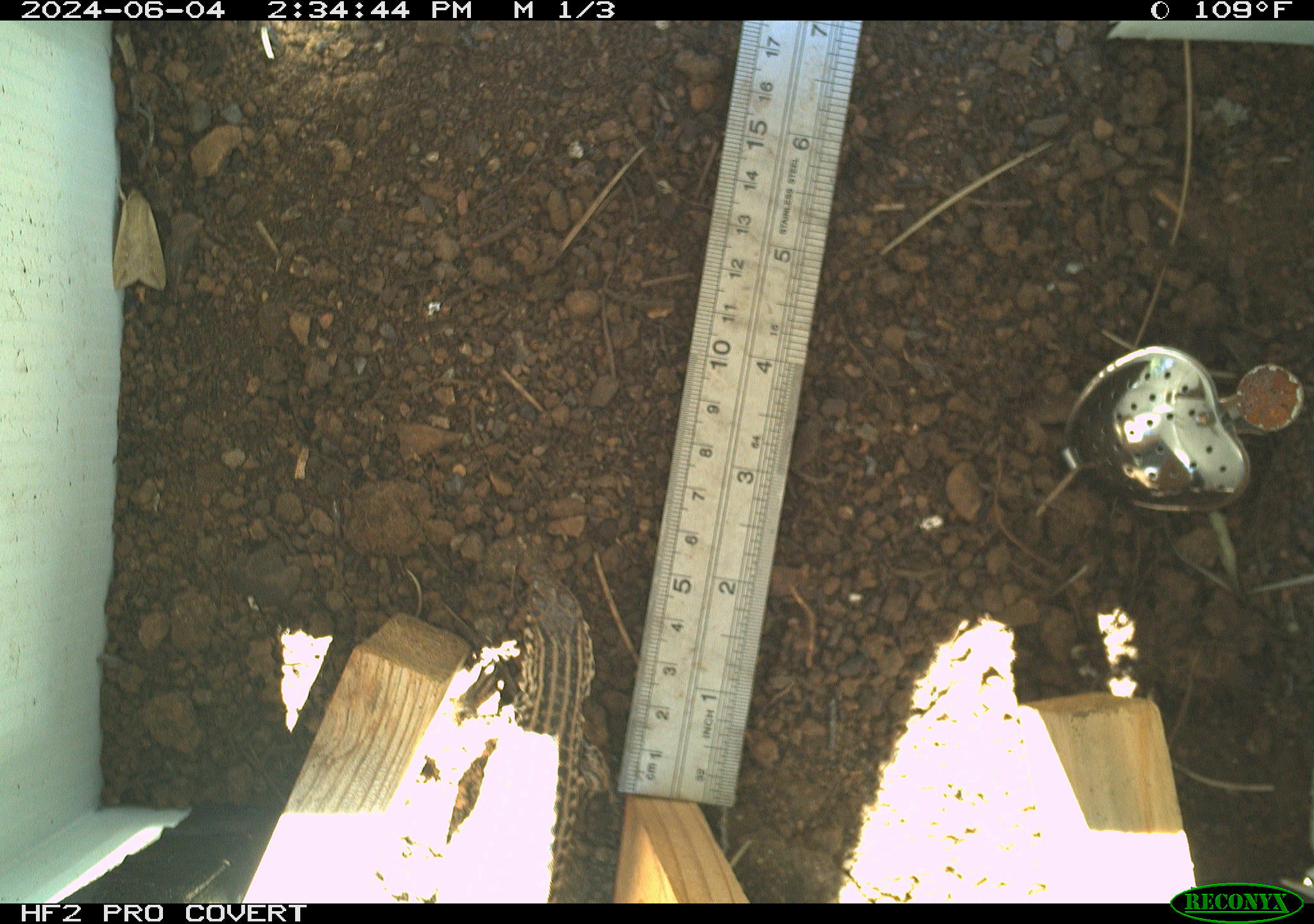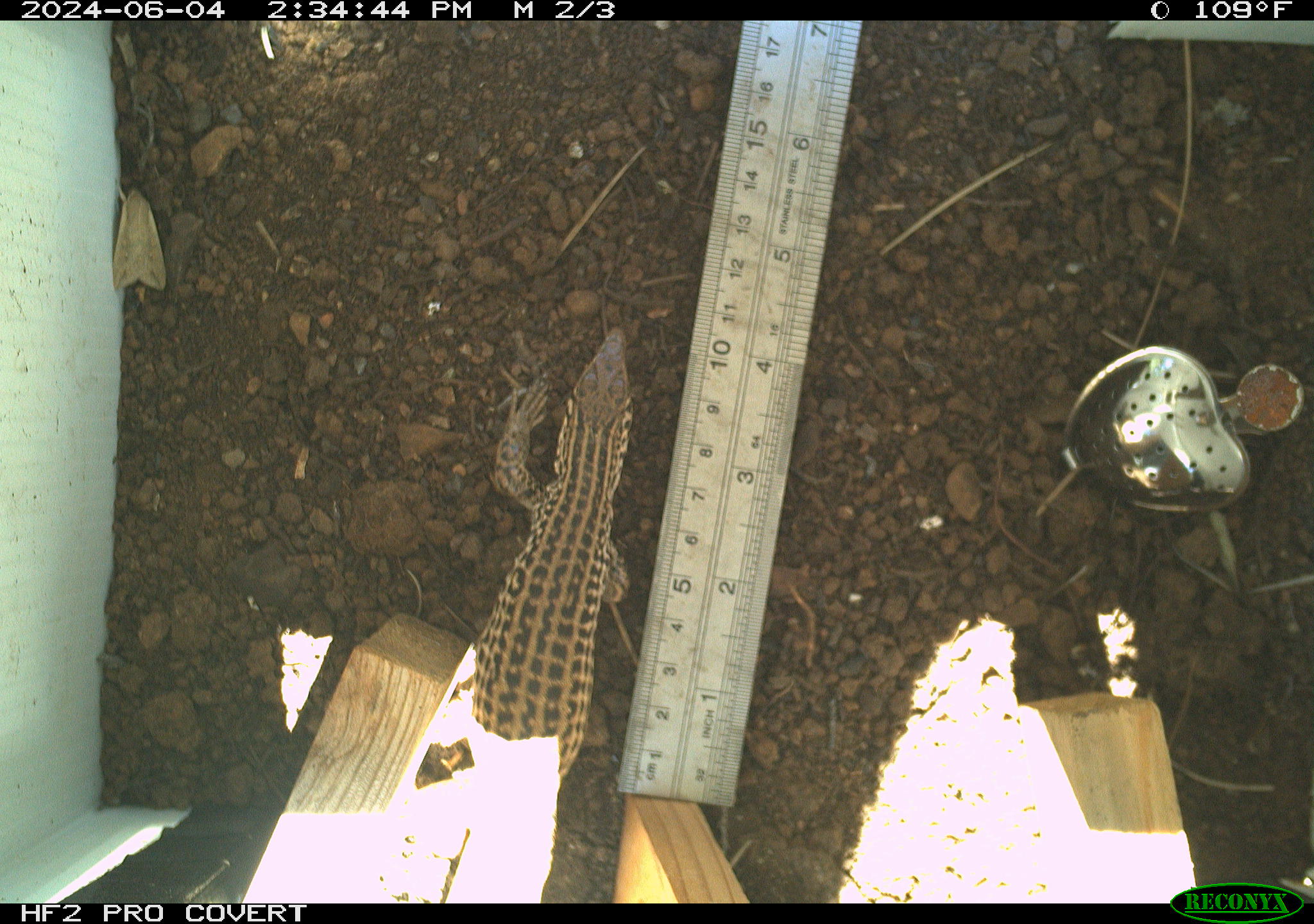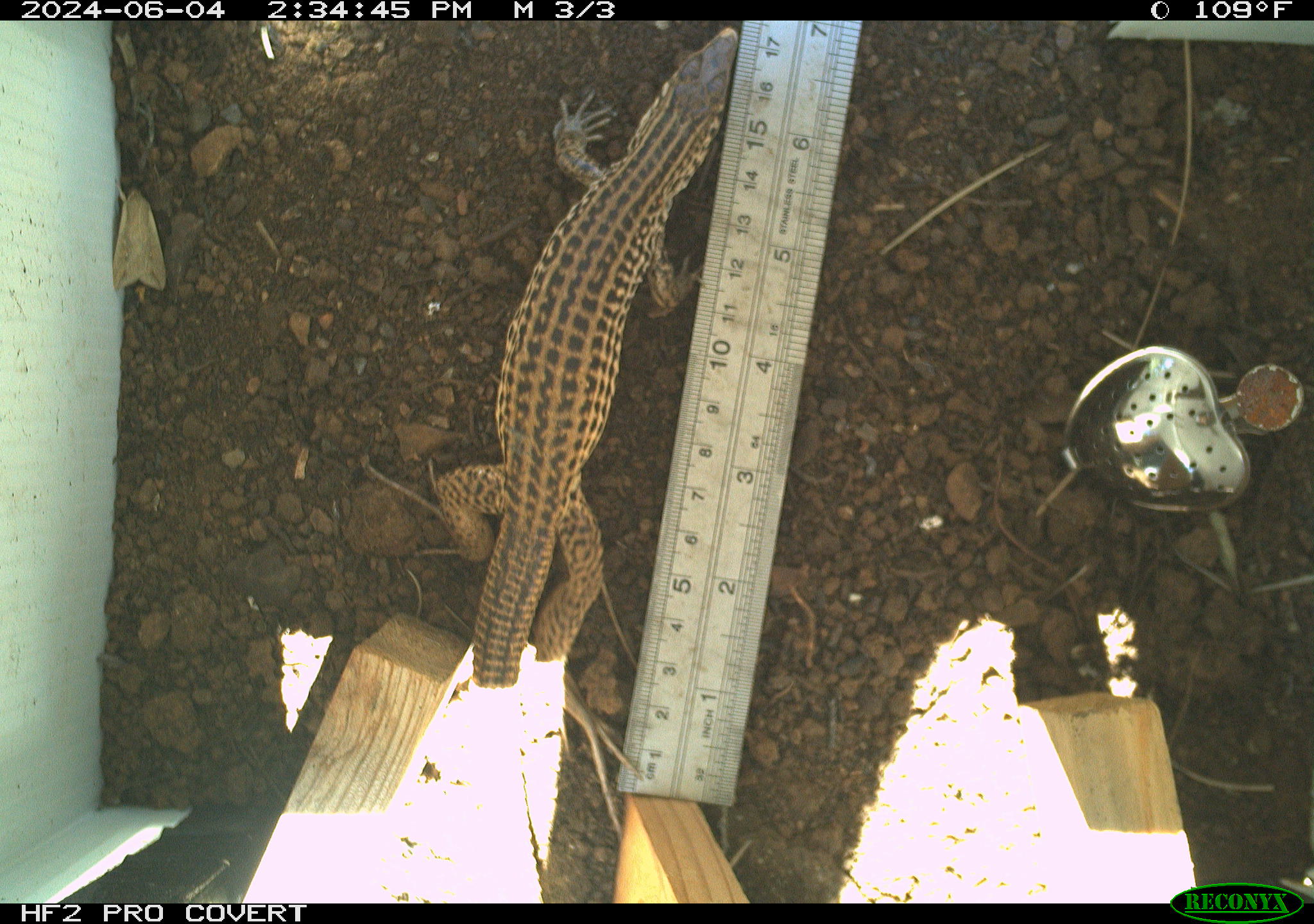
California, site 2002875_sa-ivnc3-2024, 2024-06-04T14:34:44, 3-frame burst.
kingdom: Animalia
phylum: Chordata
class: Reptilia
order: Squamata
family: Teiidae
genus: Aspidoscelis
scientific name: Aspidoscelis tigris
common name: western whiptail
Western whiptail (Aspidoscelis tigris).